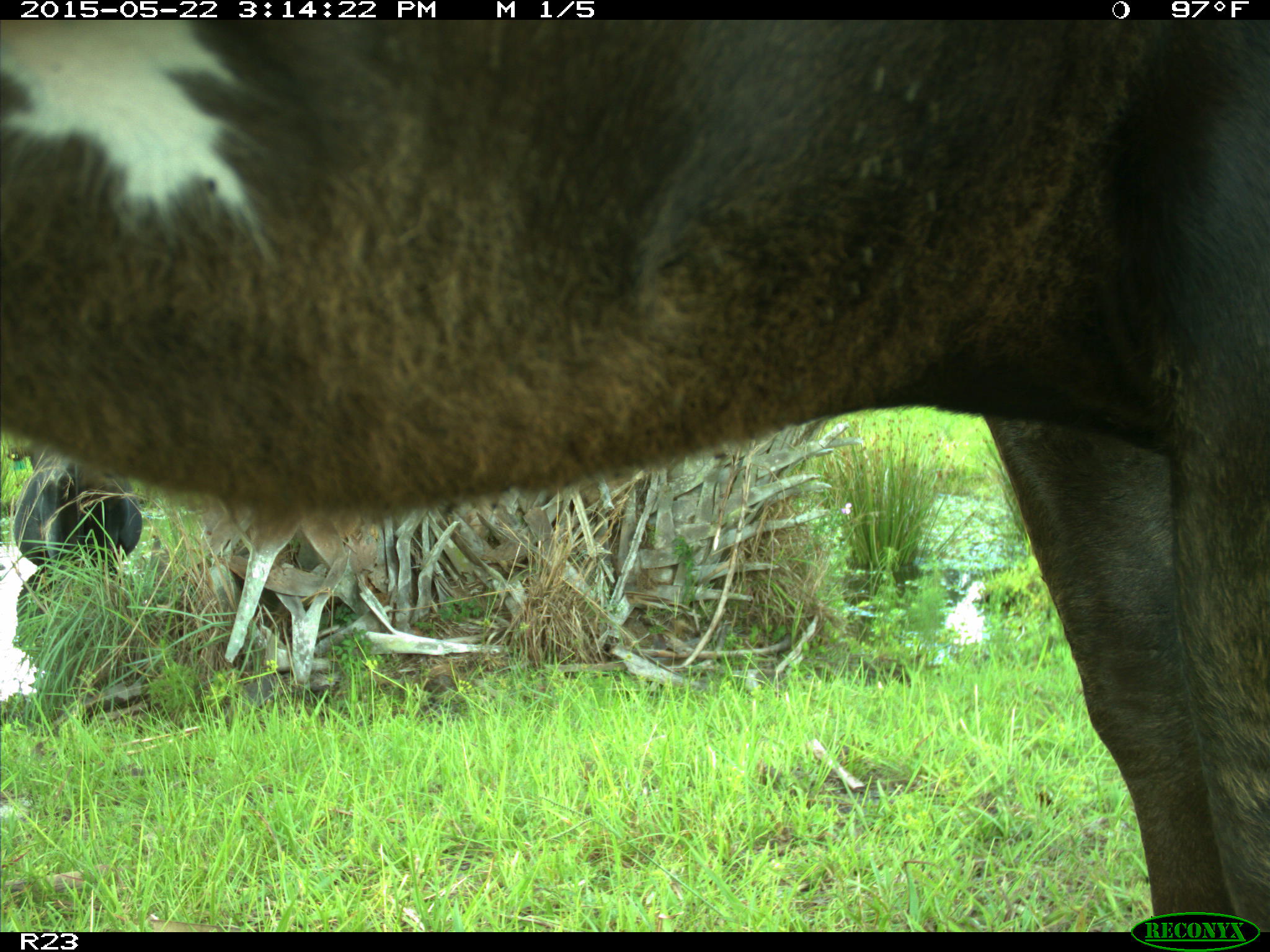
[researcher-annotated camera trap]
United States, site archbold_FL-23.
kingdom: Animalia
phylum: Chordata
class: Mammalia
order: Artiodactyla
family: Bovidae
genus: Bos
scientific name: Bos taurus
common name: domestic cow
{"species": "Bos taurus (domestic cow)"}